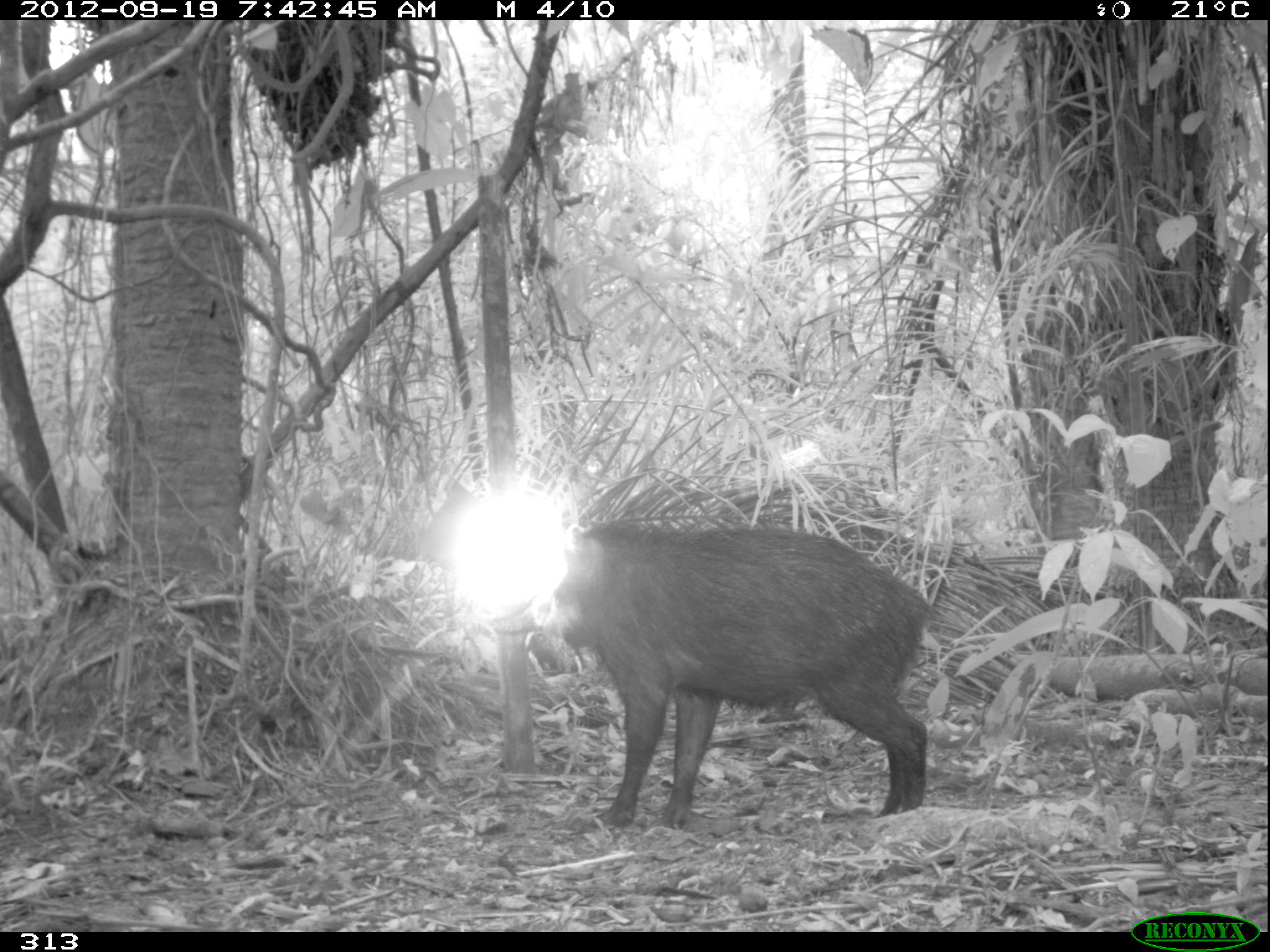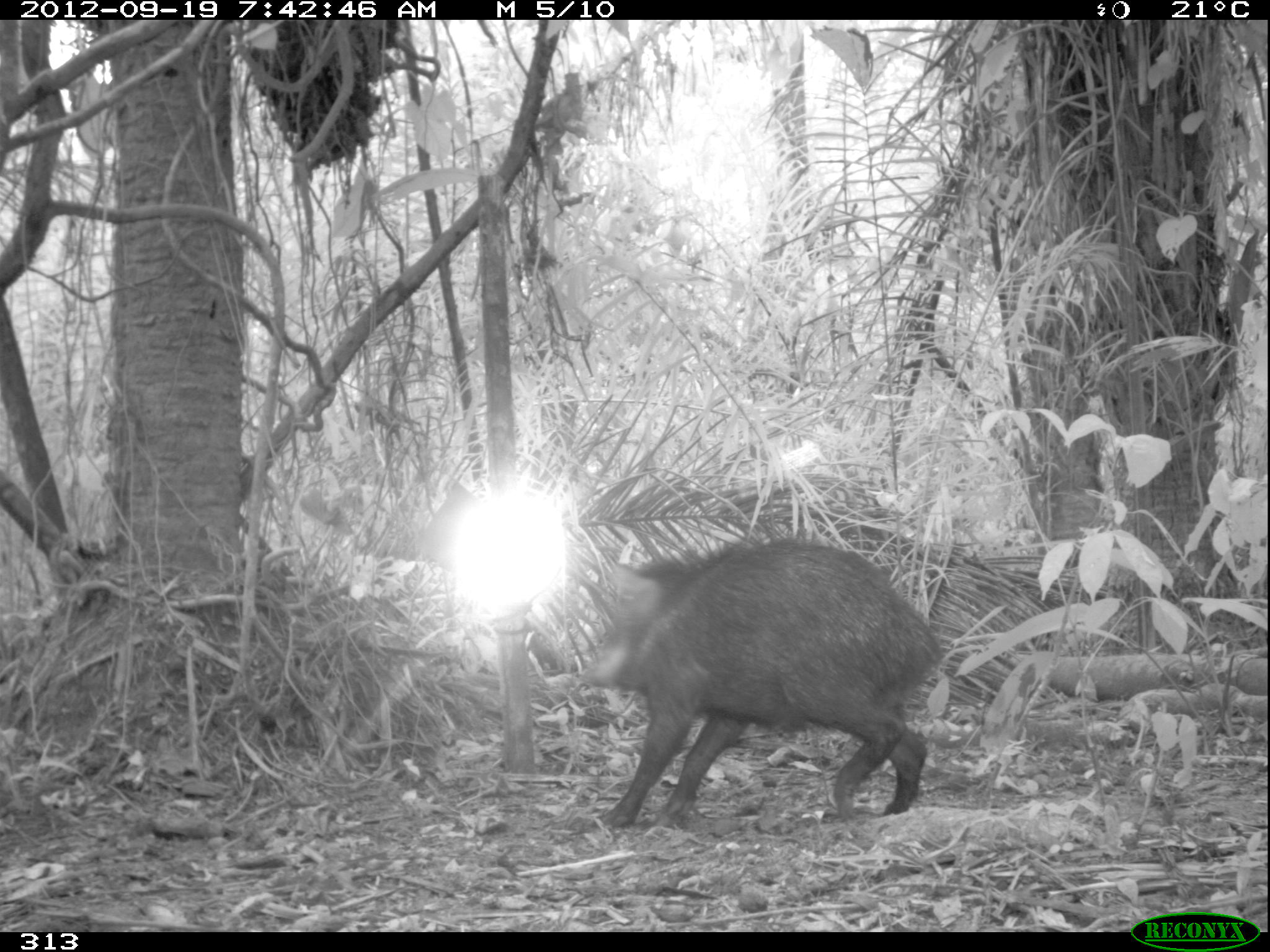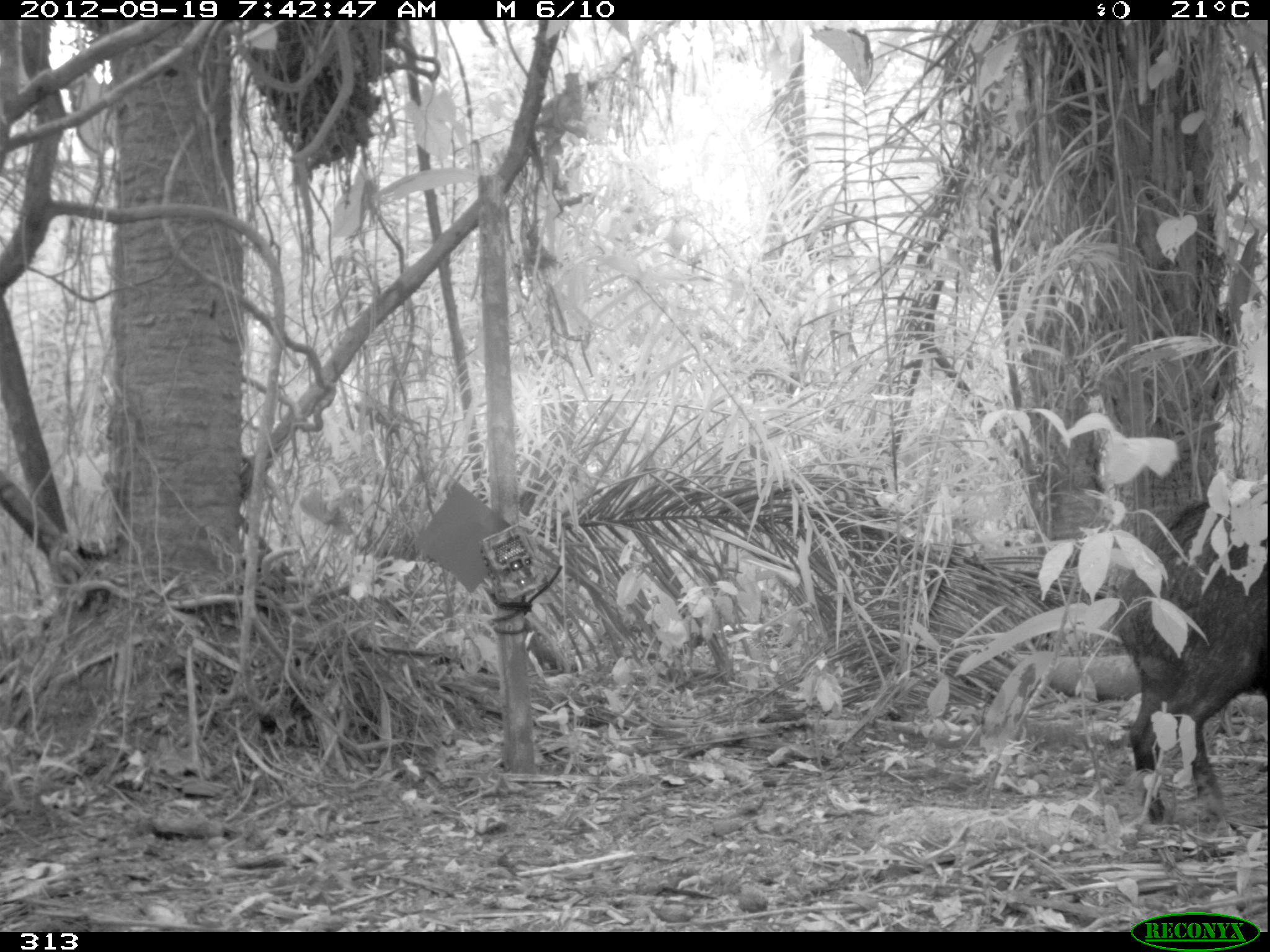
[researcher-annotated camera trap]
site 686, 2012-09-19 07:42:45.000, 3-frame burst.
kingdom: Animalia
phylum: Chordata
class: Mammalia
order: Artiodactyla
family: Tayassuidae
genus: Tayassu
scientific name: Tayassu pecari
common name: white-lipped peccary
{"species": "Tayassu pecari (white-lipped peccary)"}